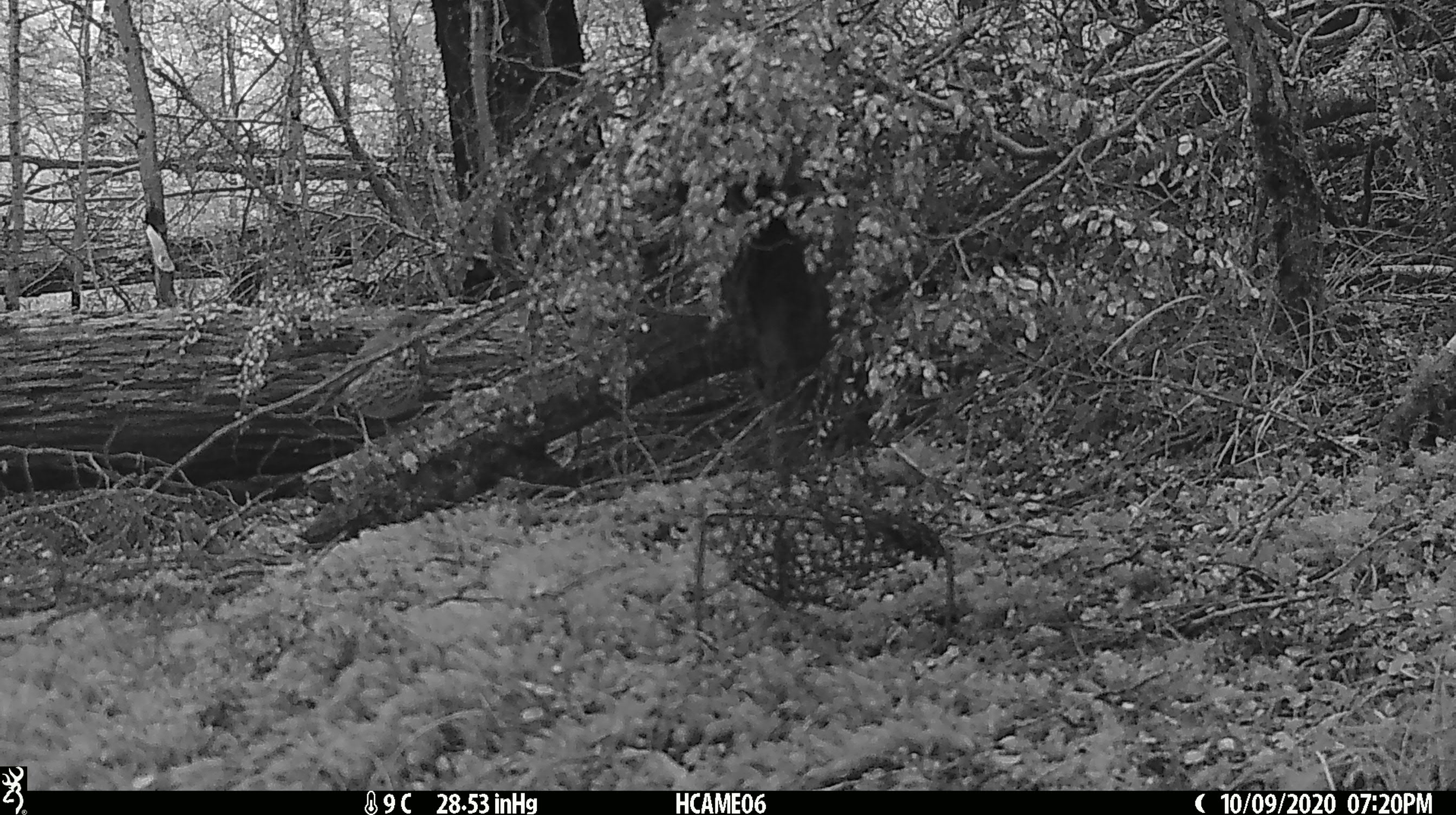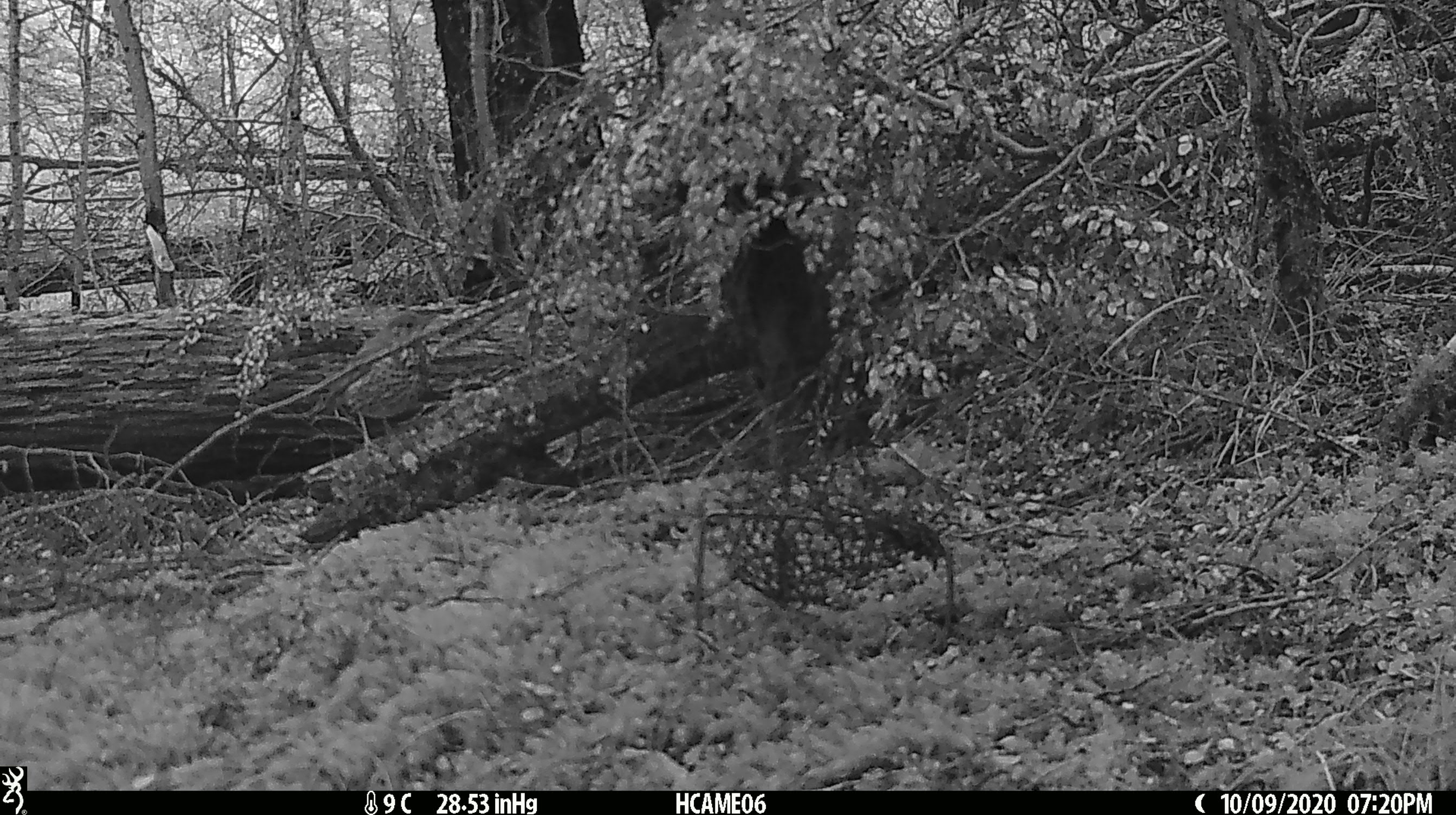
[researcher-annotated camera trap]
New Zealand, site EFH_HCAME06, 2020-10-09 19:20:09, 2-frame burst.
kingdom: Animalia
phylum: Chordata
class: Aves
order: Passeriformes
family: Turdidae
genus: Turdus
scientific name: Turdus philomelos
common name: song thrush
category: thrush